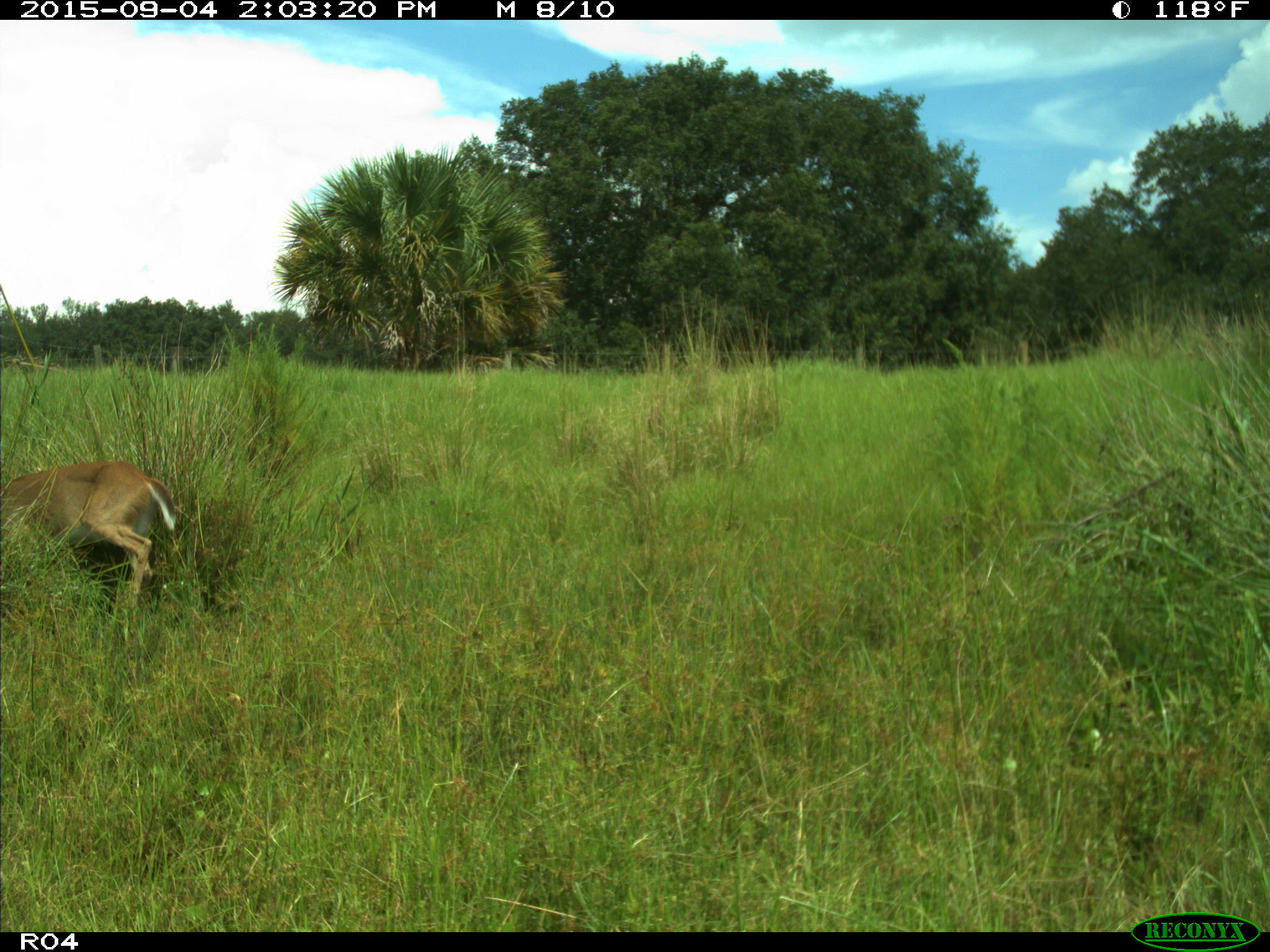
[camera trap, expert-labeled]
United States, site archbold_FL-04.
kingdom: Animalia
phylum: Chordata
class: Mammalia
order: Artiodactyla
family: Cervidae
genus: Odocoileus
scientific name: Odocoileus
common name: deer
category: unidentified deer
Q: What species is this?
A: Unidentified deer (deer) (Odocoileus).